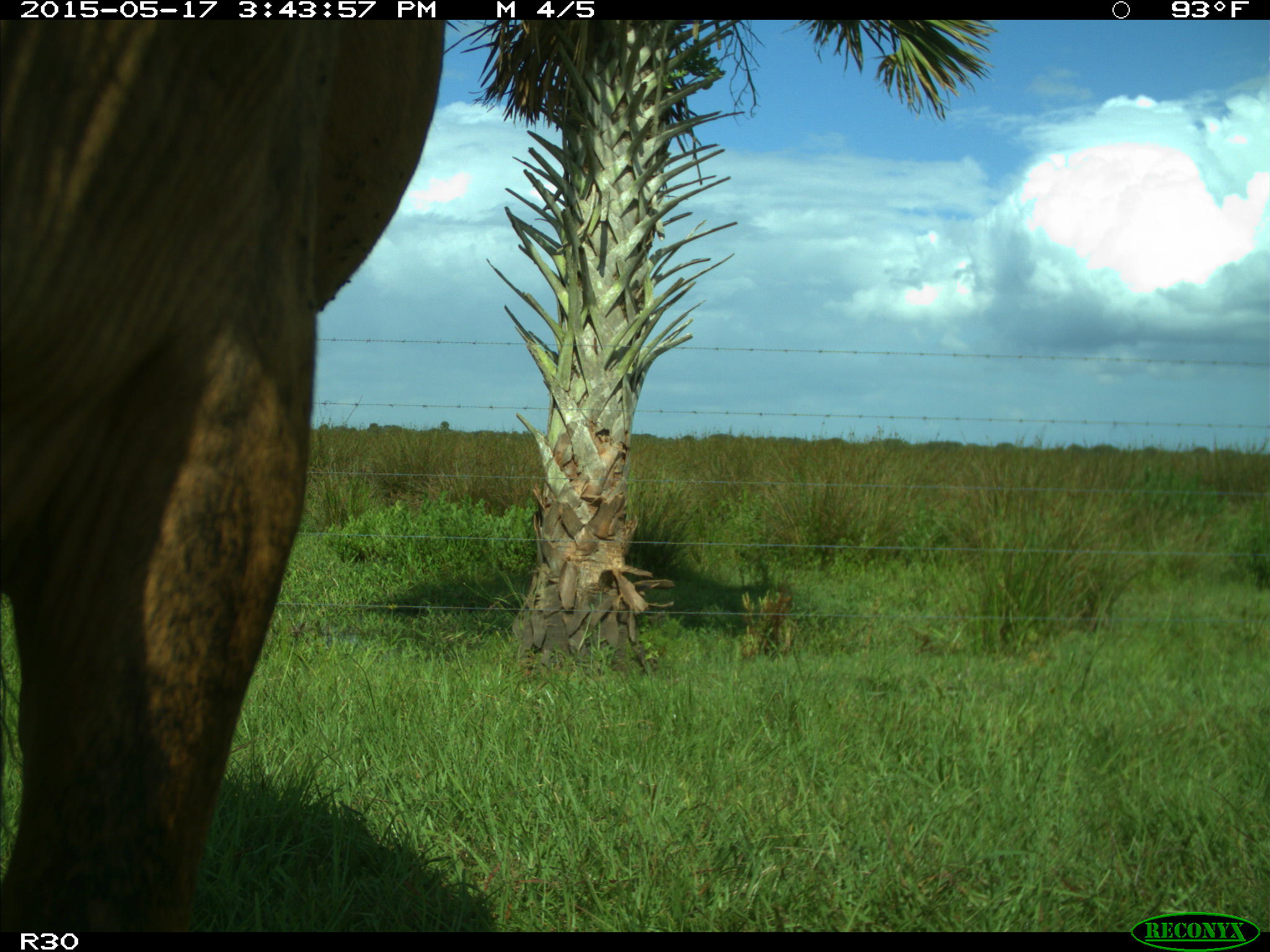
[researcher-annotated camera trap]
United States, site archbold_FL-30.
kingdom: Animalia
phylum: Chordata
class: Mammalia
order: Artiodactyla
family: Bovidae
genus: Bos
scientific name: Bos taurus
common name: domestic cow